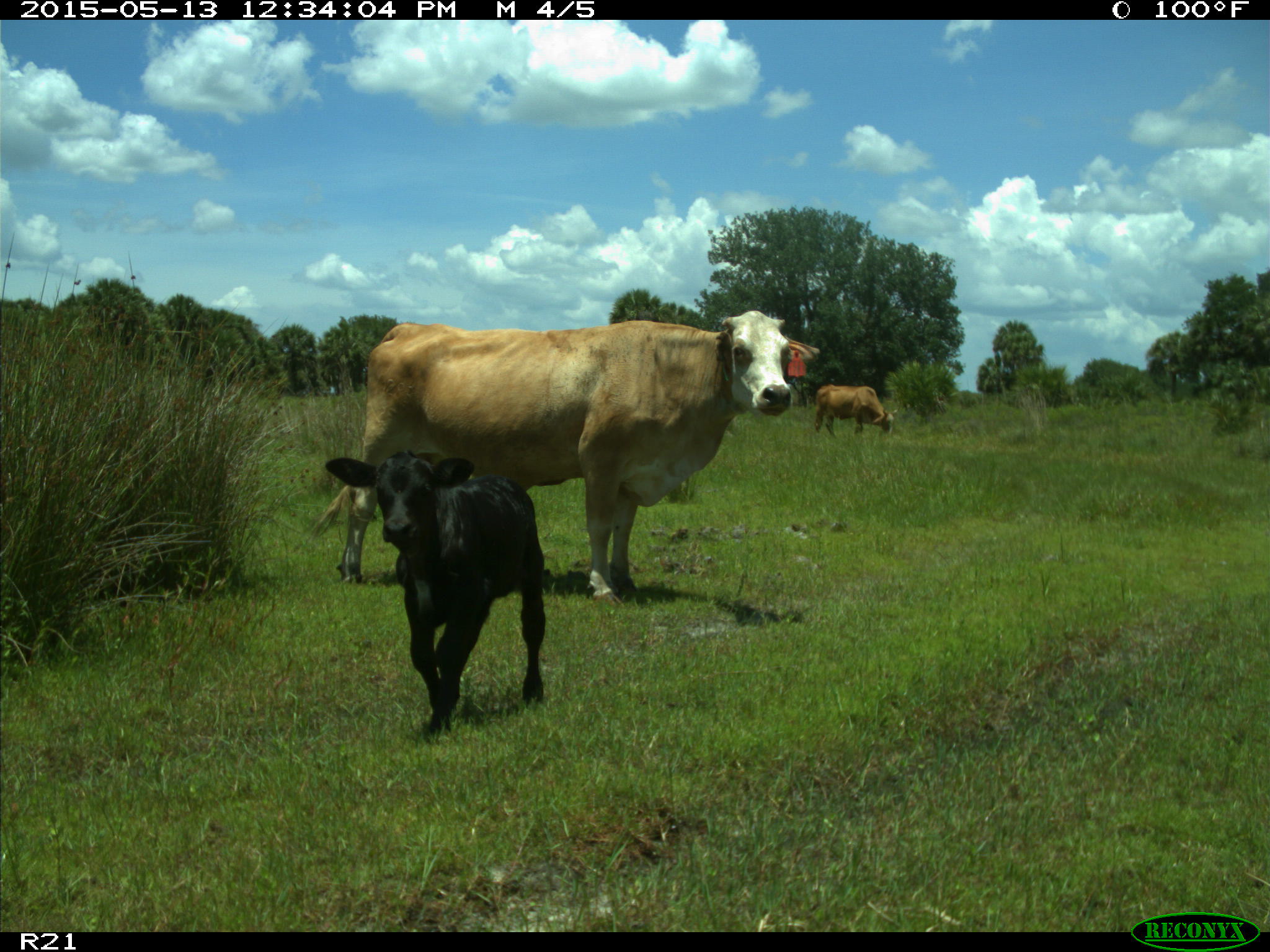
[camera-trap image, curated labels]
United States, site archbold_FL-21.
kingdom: Animalia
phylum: Chordata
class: Mammalia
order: Artiodactyla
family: Bovidae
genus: Bos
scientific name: Bos taurus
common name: domestic cow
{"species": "Bos taurus (domestic cow)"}